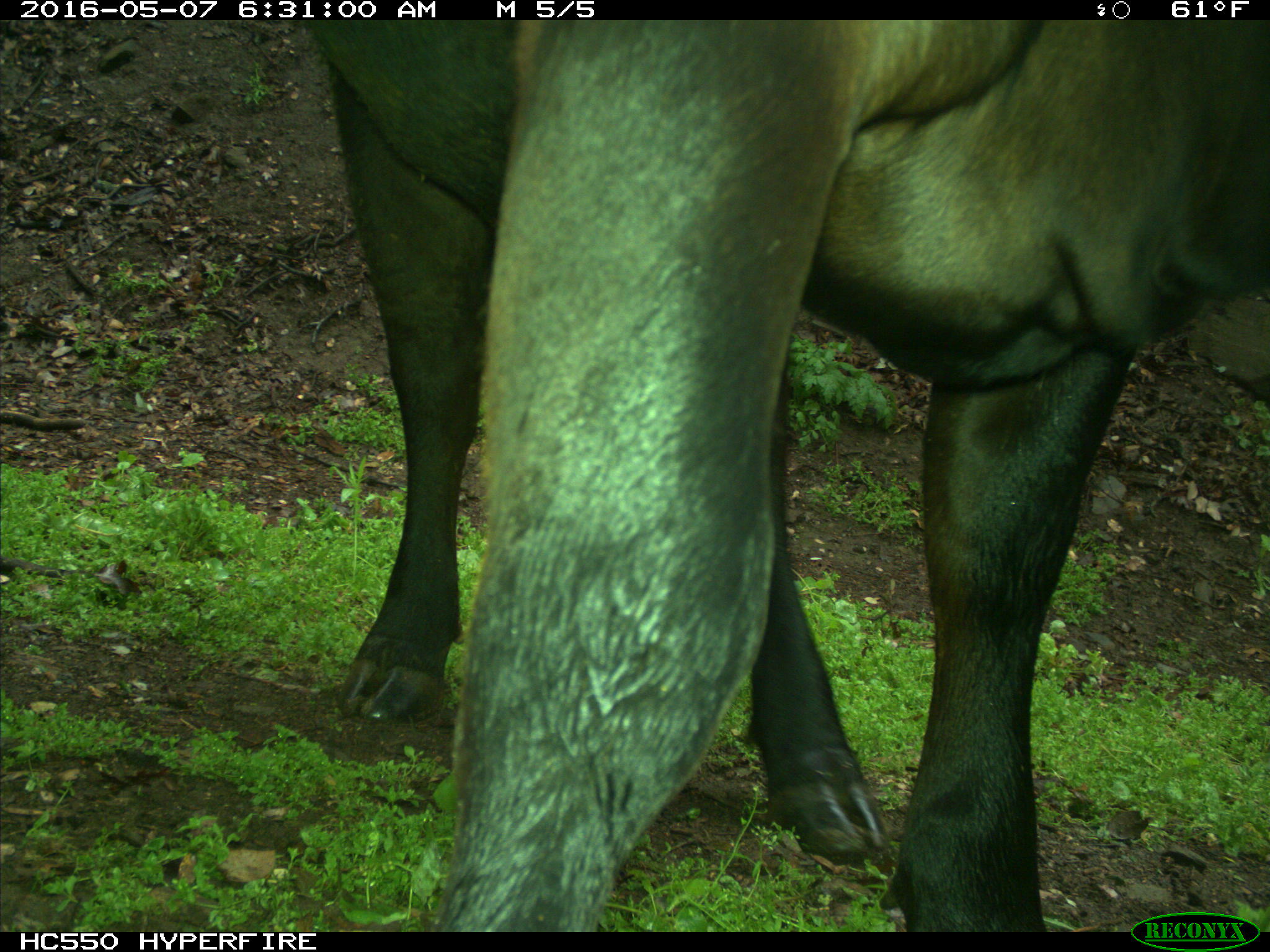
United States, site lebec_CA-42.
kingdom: Animalia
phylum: Chordata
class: Mammalia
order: Artiodactyla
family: Bovidae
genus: Bos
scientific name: Bos taurus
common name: domestic cow